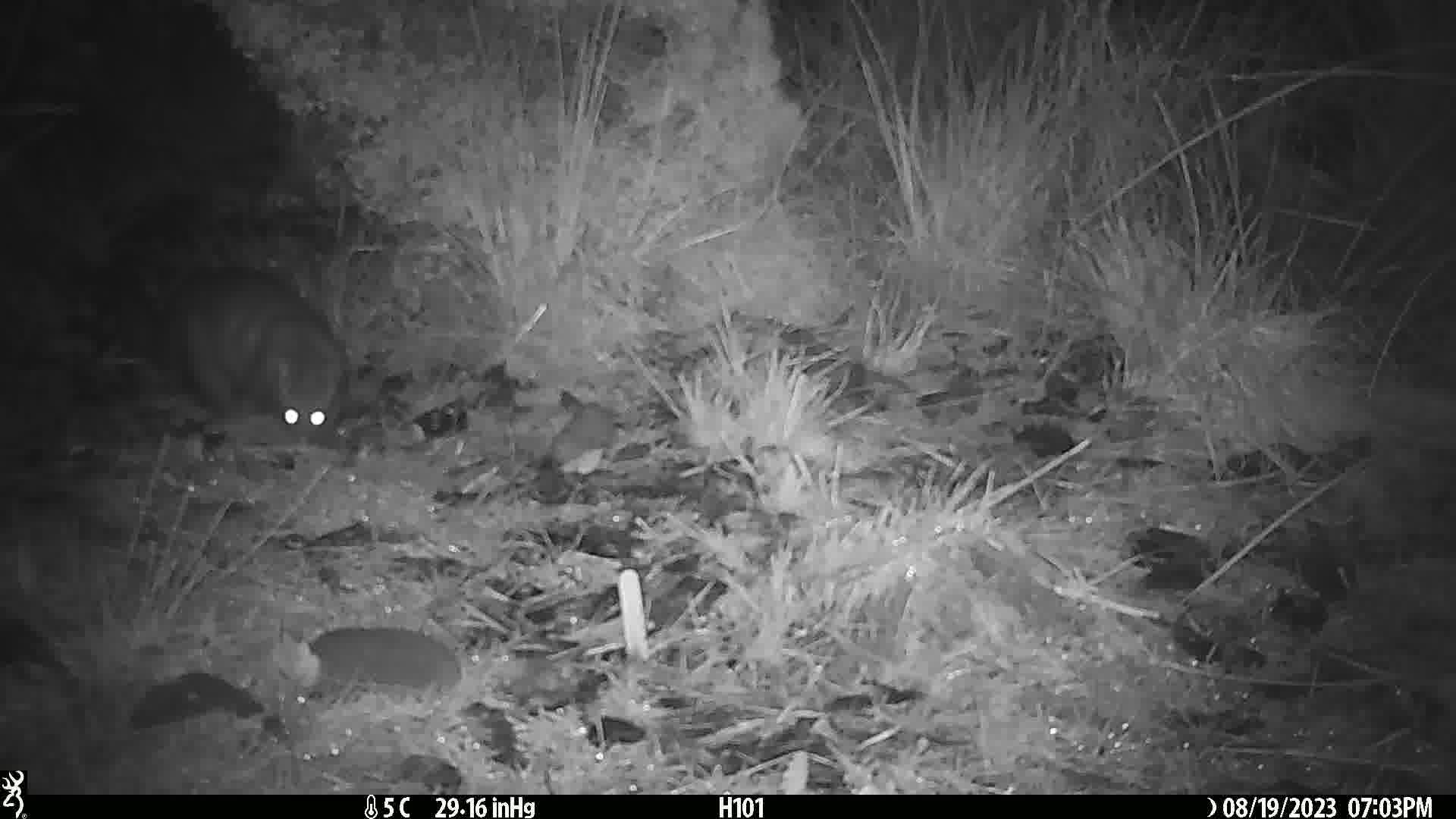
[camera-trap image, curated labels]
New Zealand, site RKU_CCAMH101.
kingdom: Animalia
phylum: Chordata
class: Mammalia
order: Diprotodontia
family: Phalangeridae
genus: Trichosurus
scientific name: Trichosurus vulpecula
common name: common brushtail possum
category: possum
Possum (common brushtail possum) (Trichosurus vulpecula).